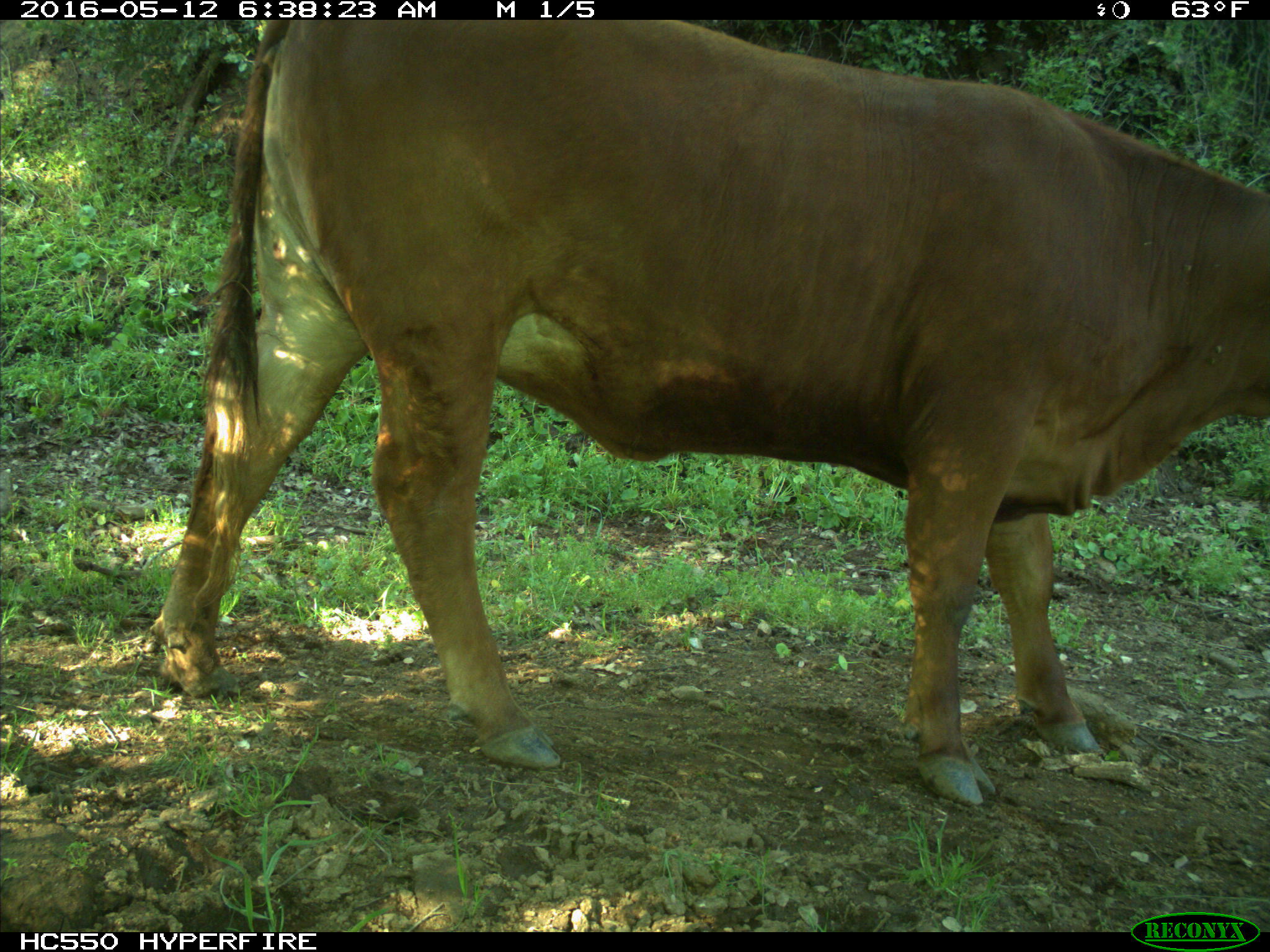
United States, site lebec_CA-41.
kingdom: Animalia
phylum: Chordata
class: Mammalia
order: Artiodactyla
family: Bovidae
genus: Bos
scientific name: Bos taurus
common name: domestic cow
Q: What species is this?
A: Bos taurus (domestic cow).